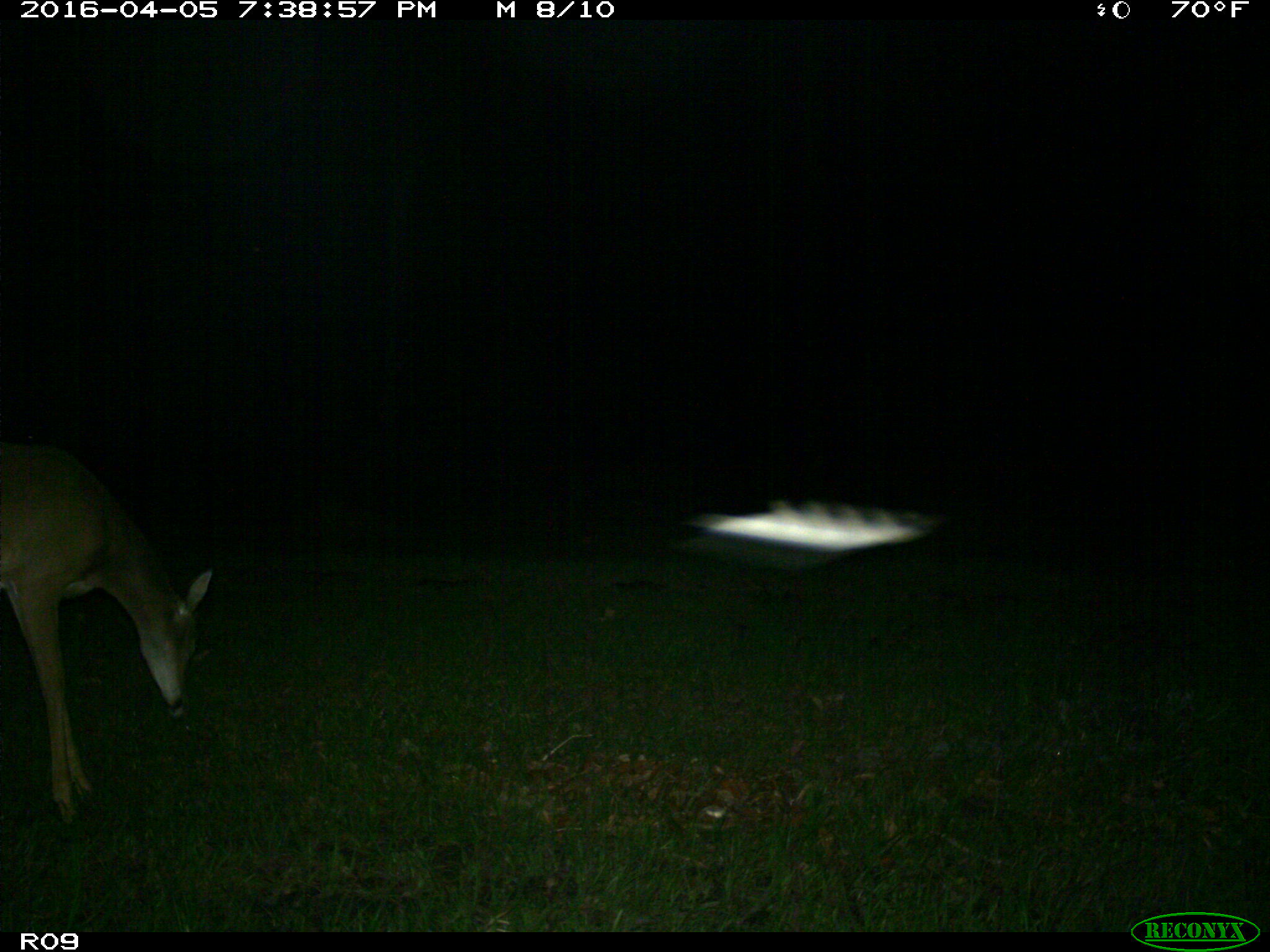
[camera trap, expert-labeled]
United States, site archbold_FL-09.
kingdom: Animalia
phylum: Chordata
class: Mammalia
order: Artiodactyla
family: Cervidae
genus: Odocoileus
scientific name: Odocoileus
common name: deer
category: unidentified deer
Unidentified deer (deer) (Odocoileus).